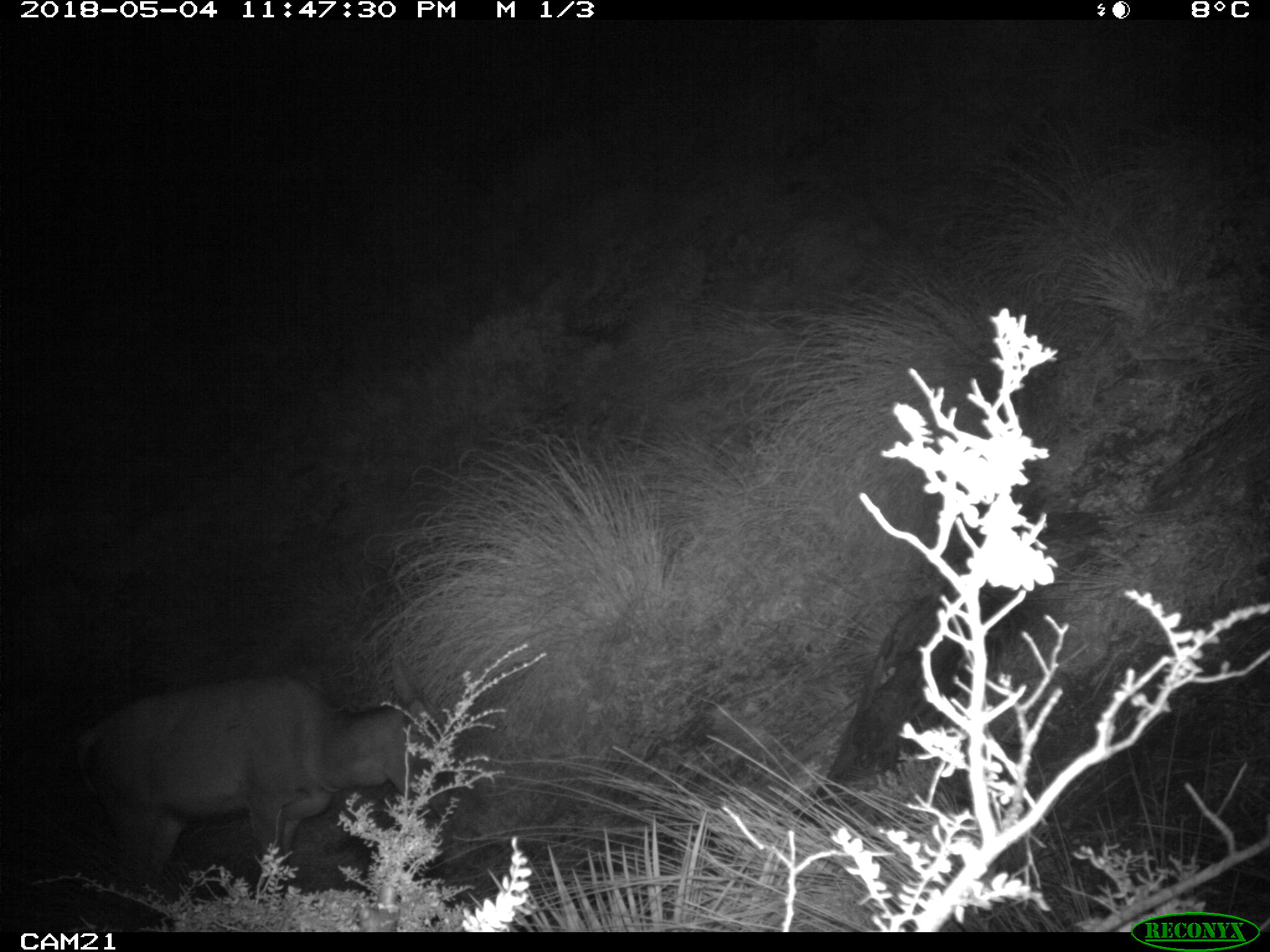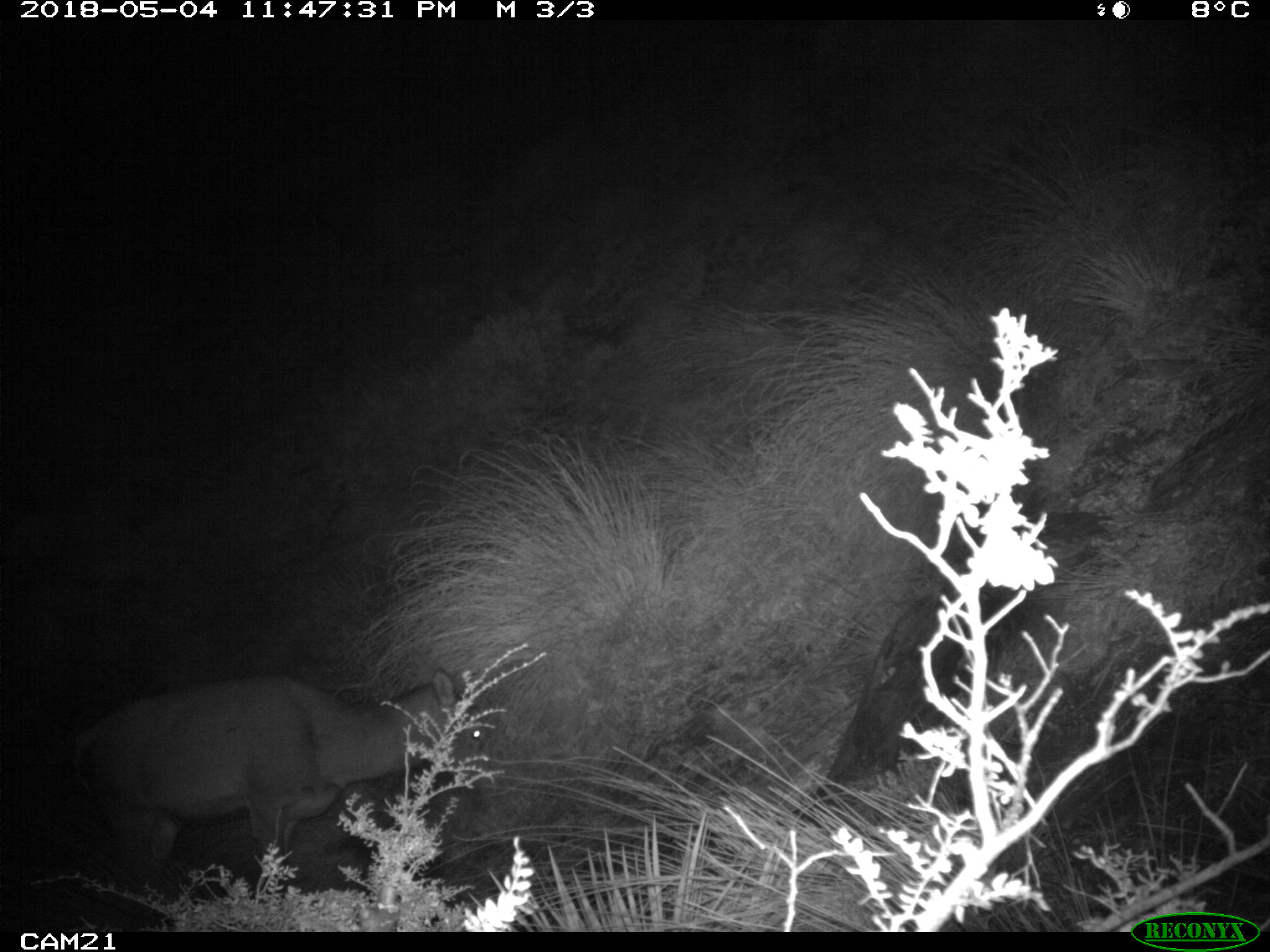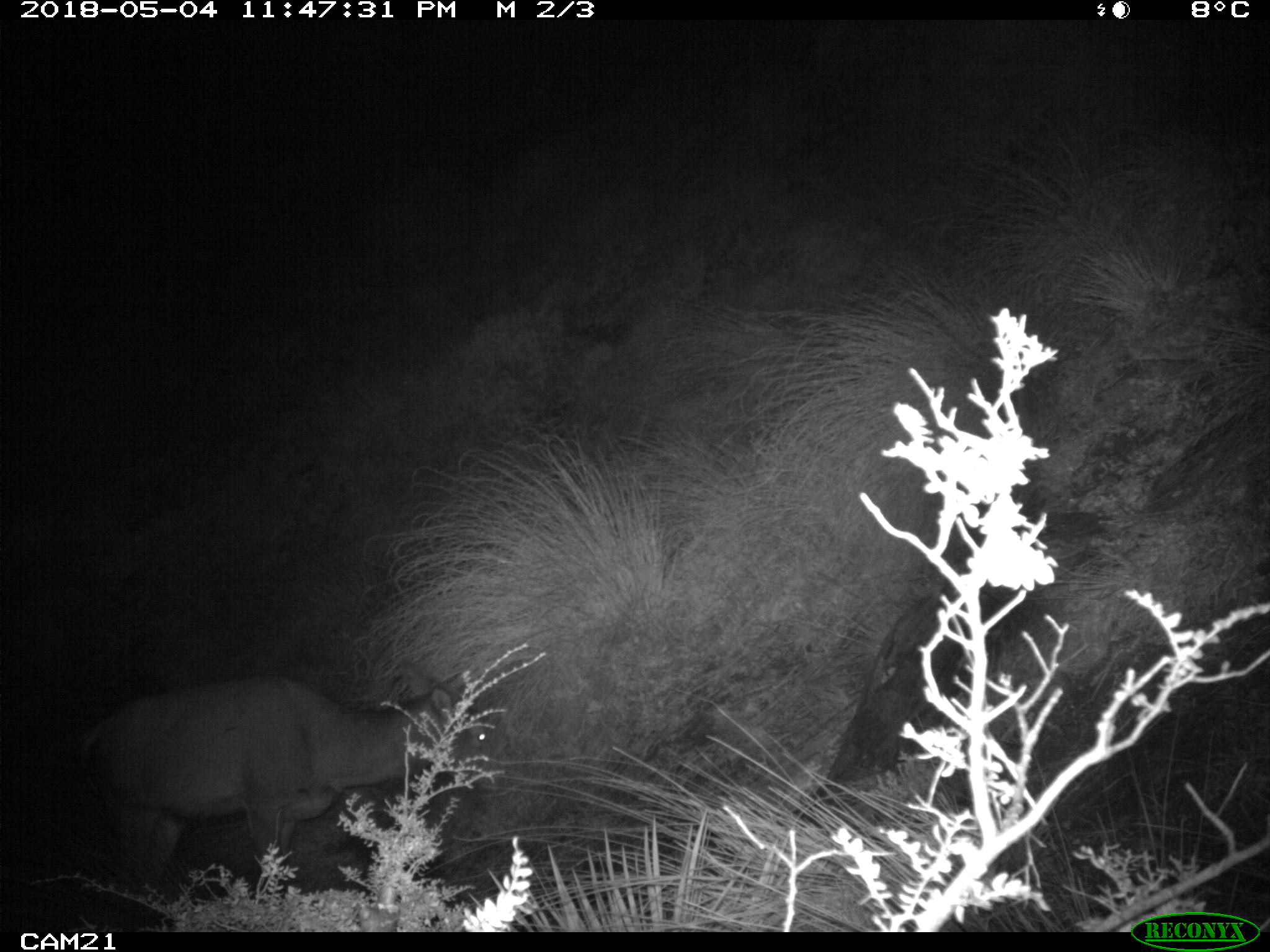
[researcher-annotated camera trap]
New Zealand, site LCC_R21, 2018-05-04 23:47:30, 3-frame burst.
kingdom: Animalia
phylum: Chordata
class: Mammalia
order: Artiodactyla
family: Cervidae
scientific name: Cervidae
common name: deer